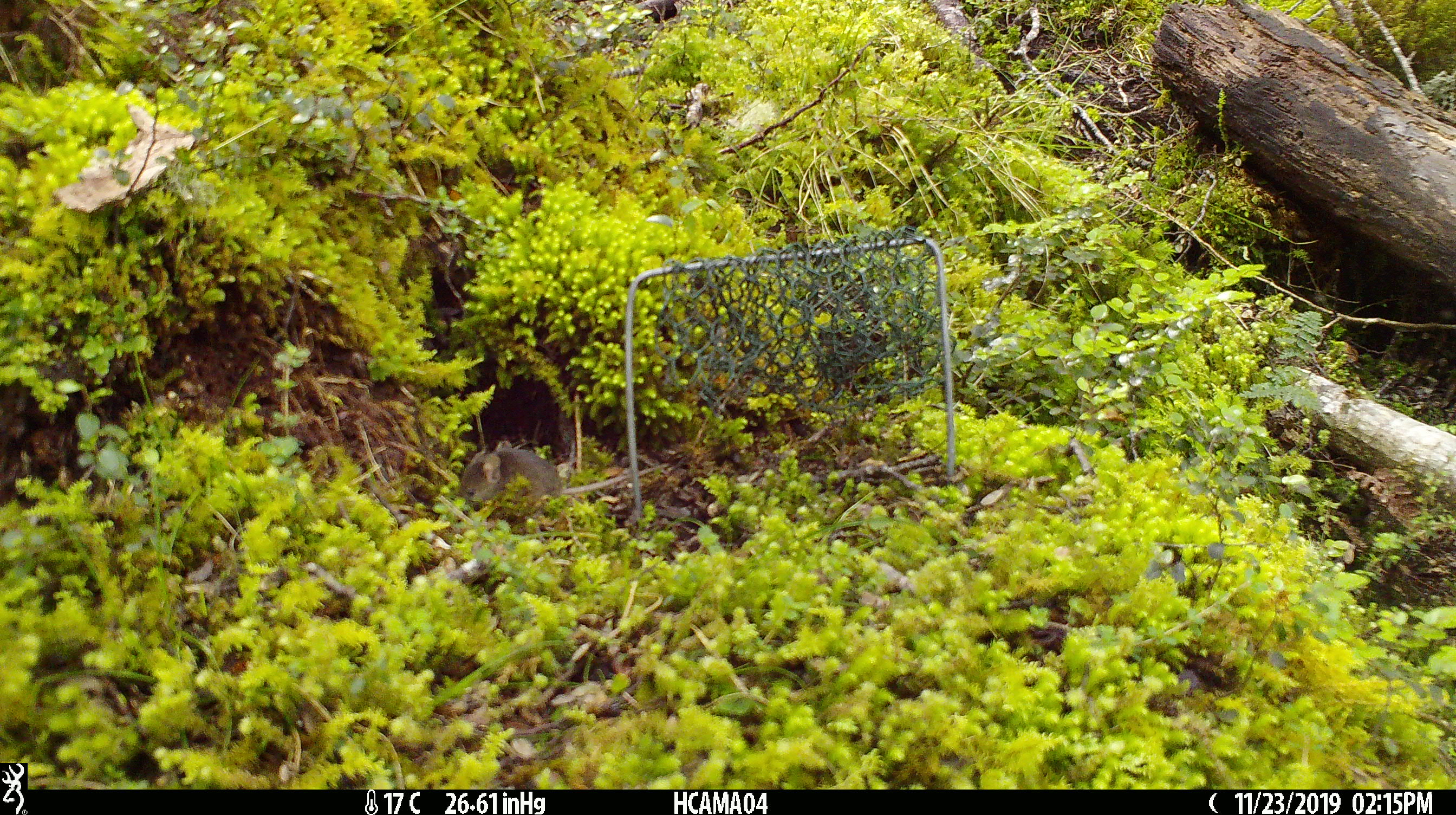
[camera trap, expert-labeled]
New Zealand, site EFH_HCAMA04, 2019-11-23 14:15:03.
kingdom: Animalia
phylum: Chordata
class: Mammalia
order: Rodentia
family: Muridae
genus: Mus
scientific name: Mus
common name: mouse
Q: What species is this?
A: Mouse (Mus).